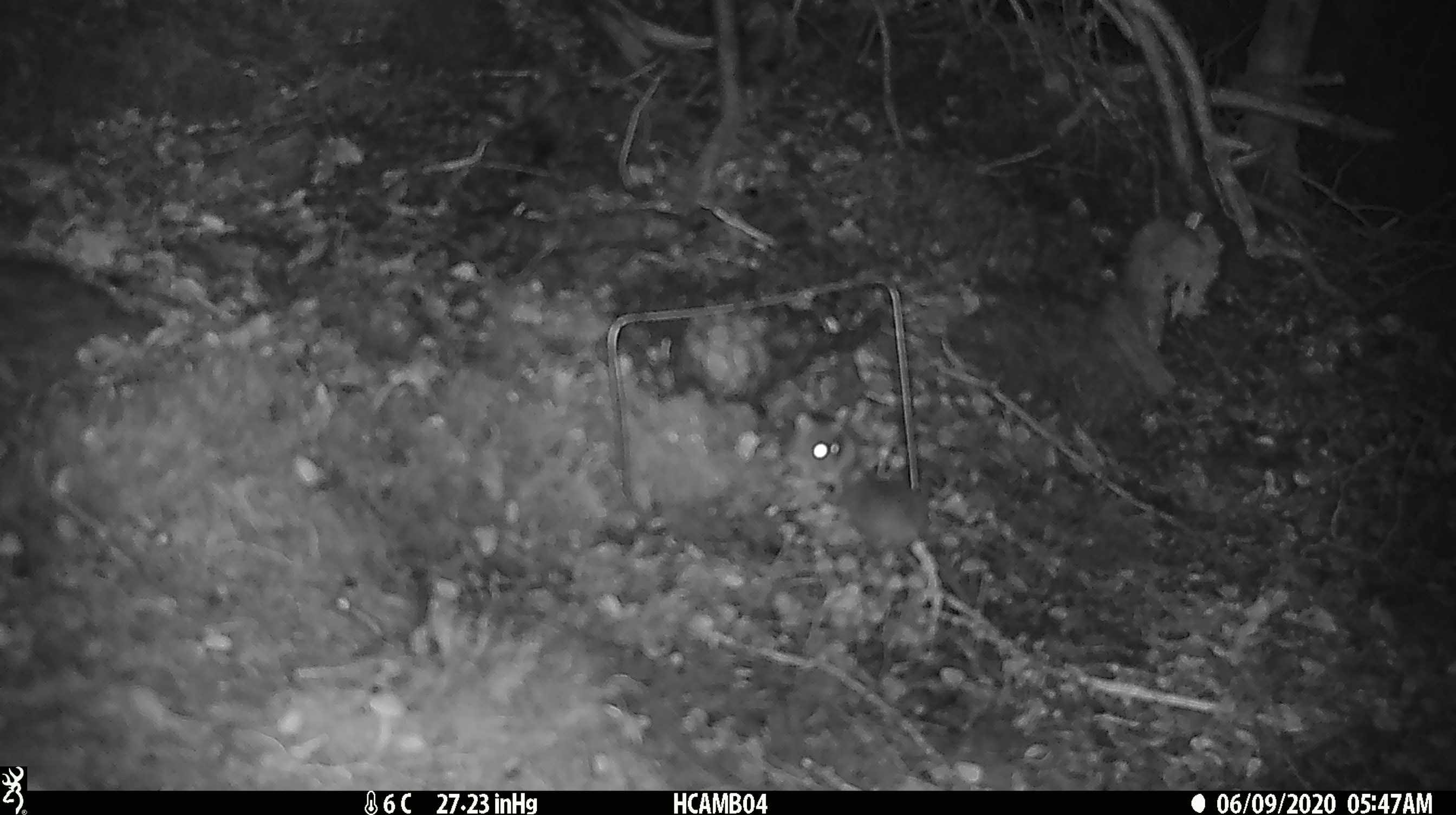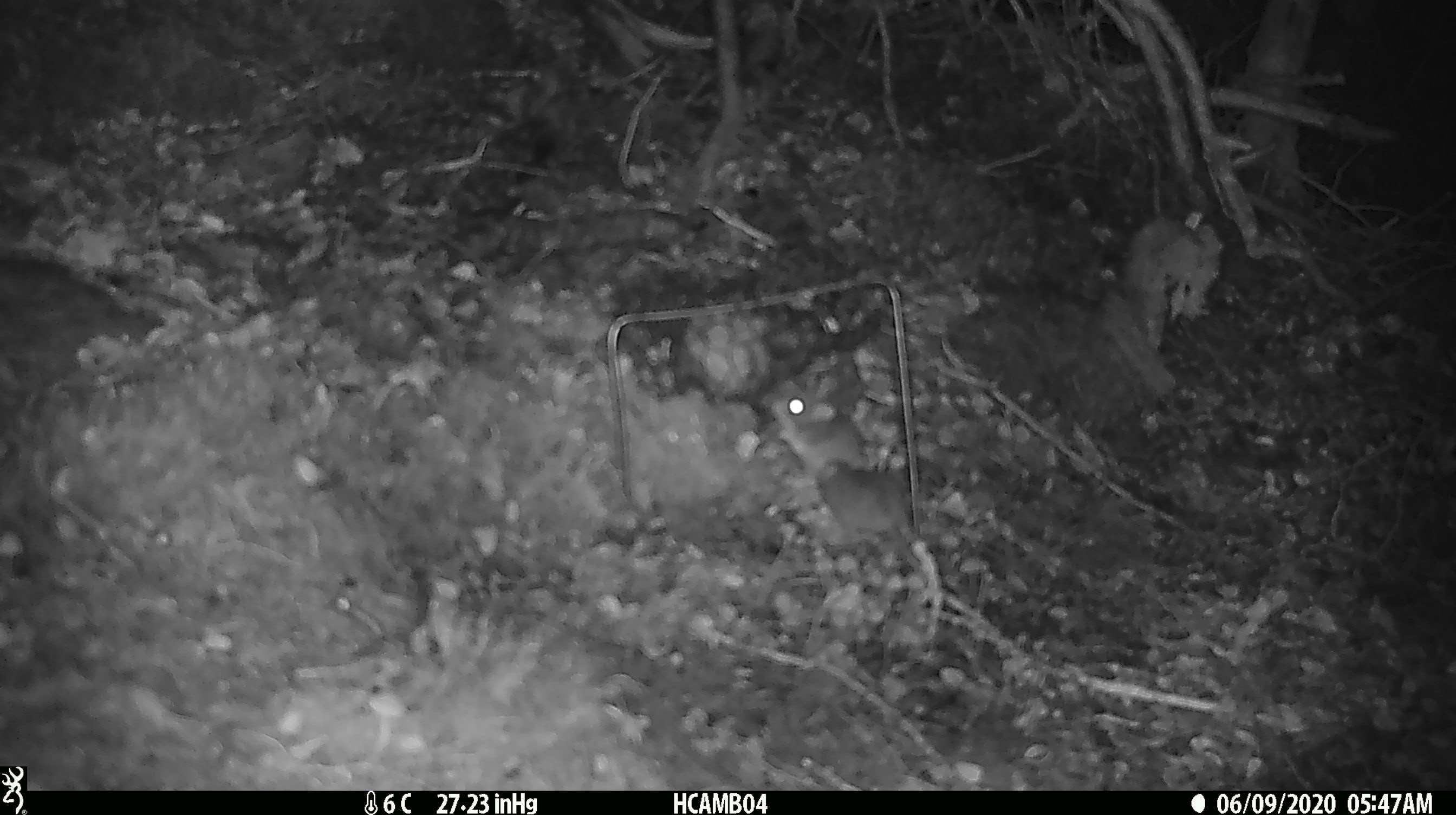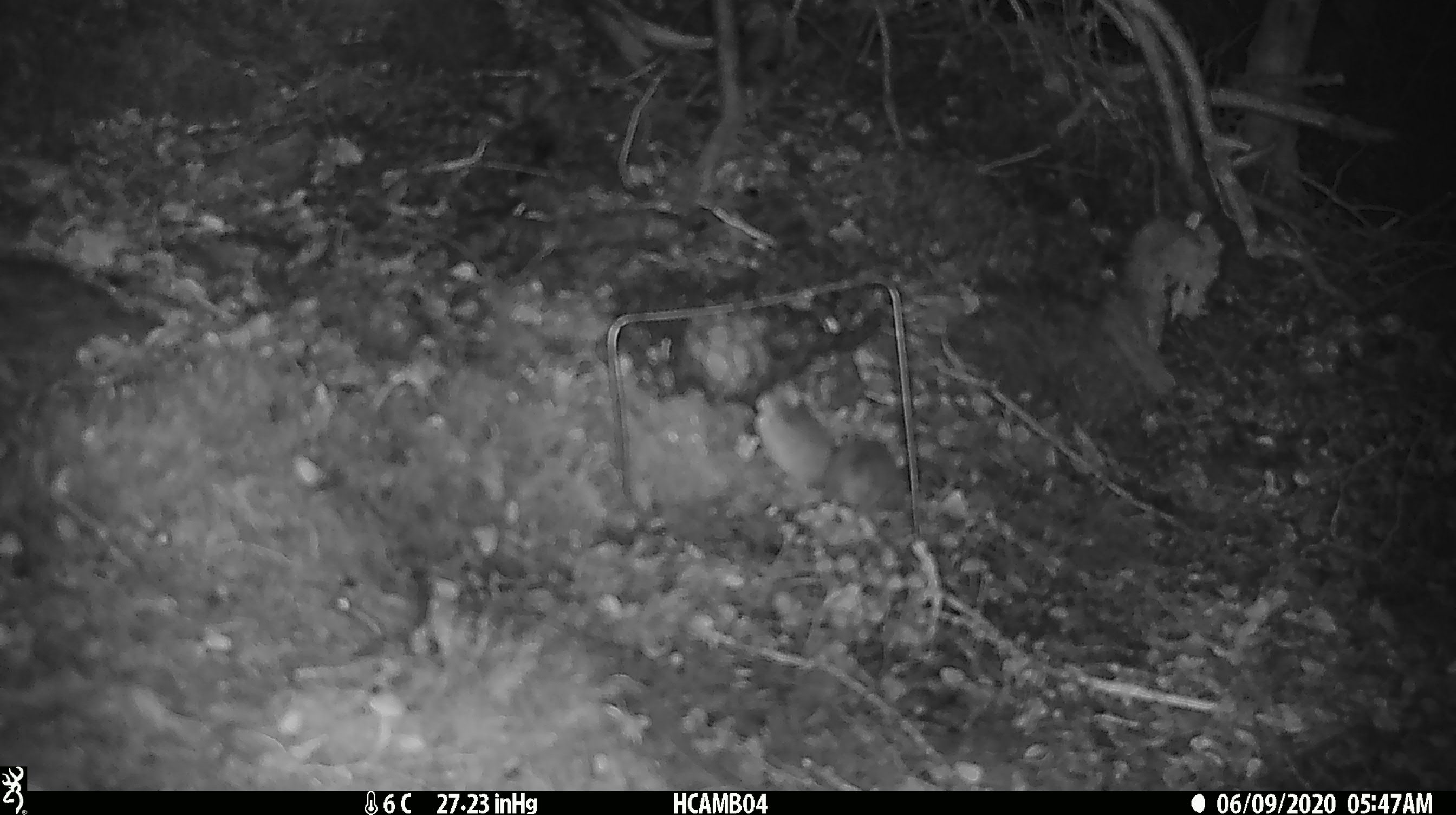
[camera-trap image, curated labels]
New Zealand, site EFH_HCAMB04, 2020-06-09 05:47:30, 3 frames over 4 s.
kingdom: Animalia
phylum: Chordata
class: Mammalia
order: Rodentia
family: Muridae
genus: Mus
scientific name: Mus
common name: mouse